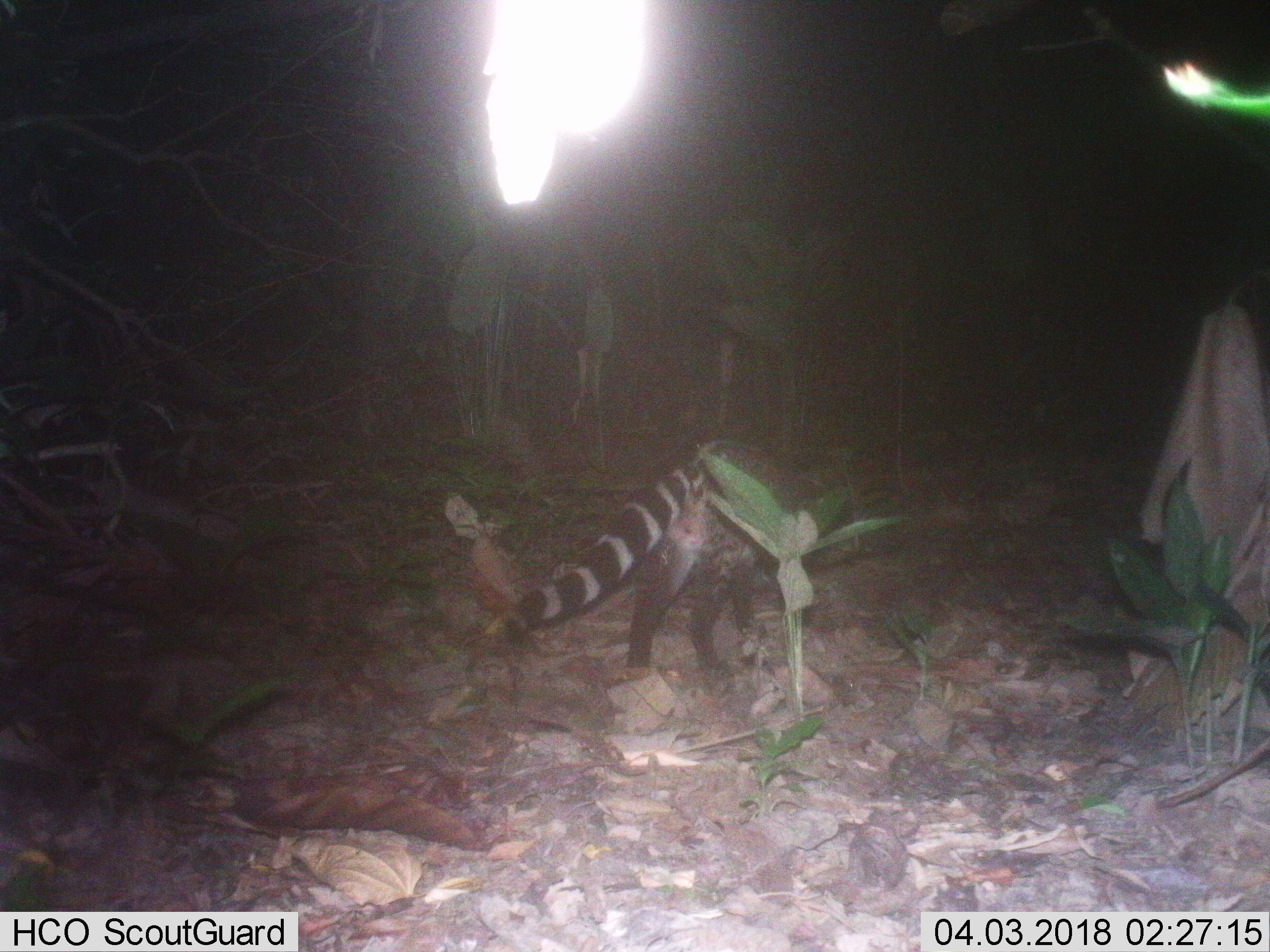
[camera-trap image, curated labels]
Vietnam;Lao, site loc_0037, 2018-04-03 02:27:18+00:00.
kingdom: Animalia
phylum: Chordata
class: Mammalia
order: Carnivora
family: Viverridae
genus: Viverra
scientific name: Viverra zibetha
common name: large indian civet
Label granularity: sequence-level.